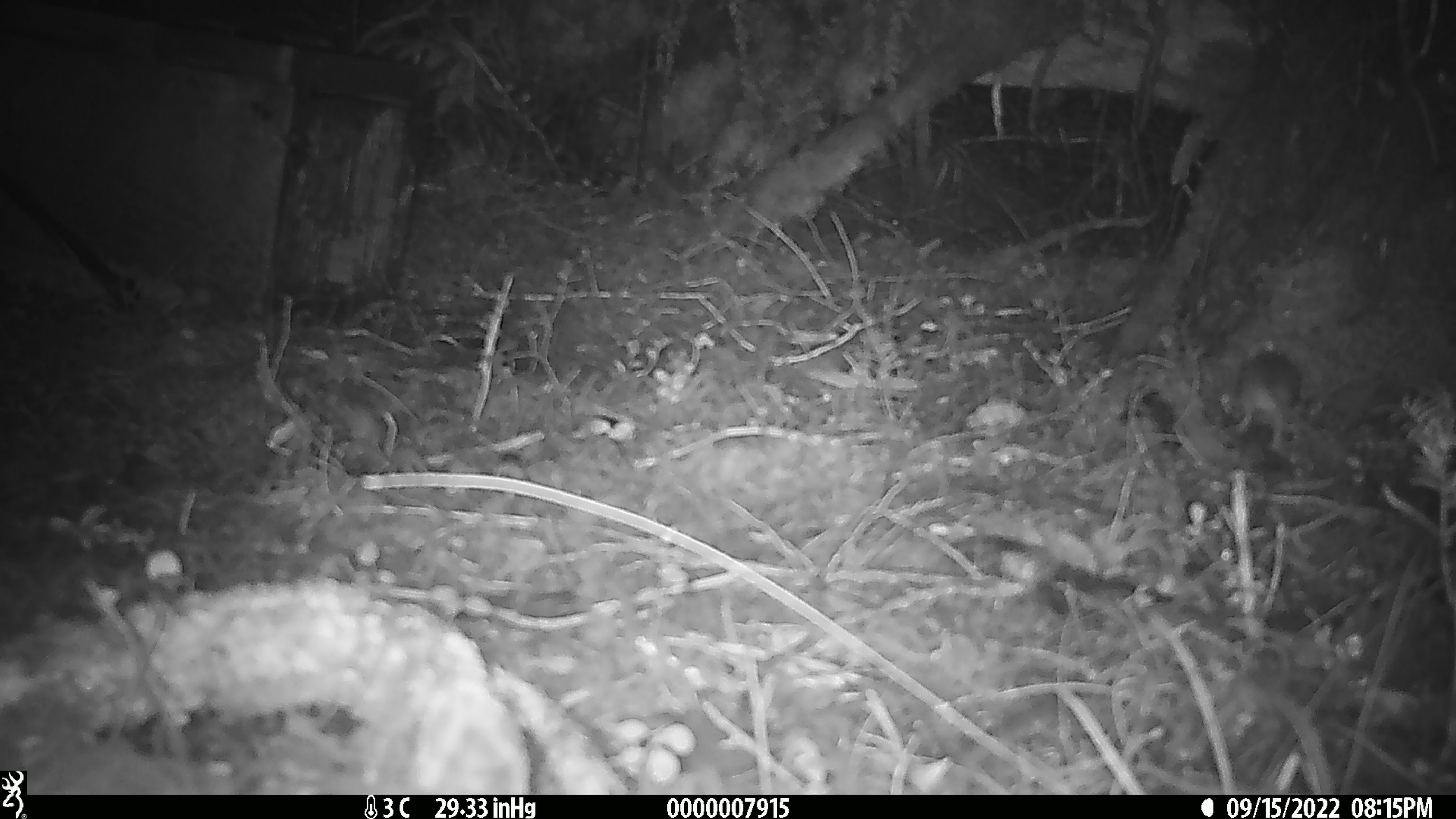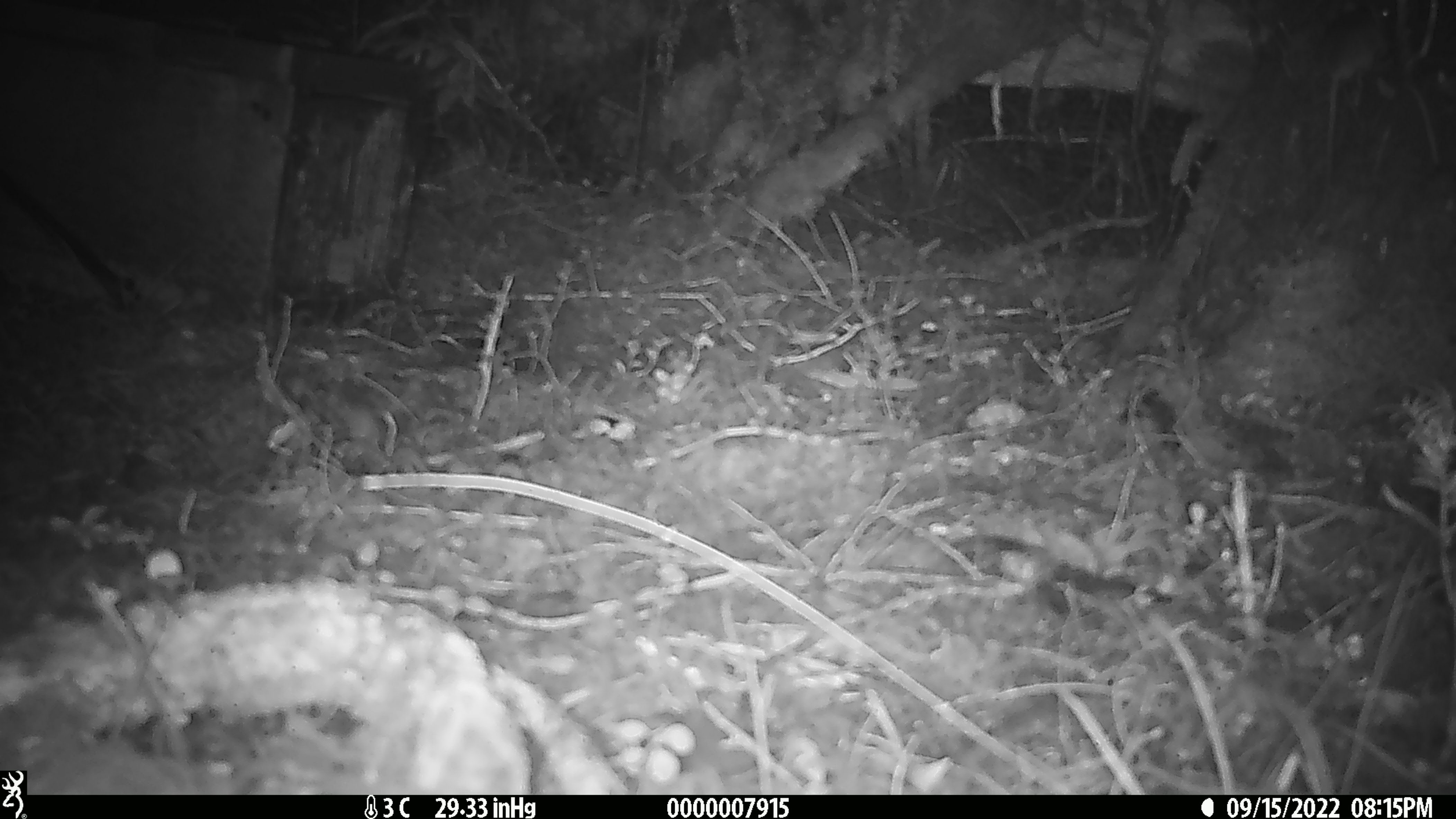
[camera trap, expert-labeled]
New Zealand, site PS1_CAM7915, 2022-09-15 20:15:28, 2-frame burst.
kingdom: Animalia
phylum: Chordata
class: Mammalia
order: Rodentia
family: Muridae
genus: Mus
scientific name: Mus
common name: mouse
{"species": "mouse (Mus)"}